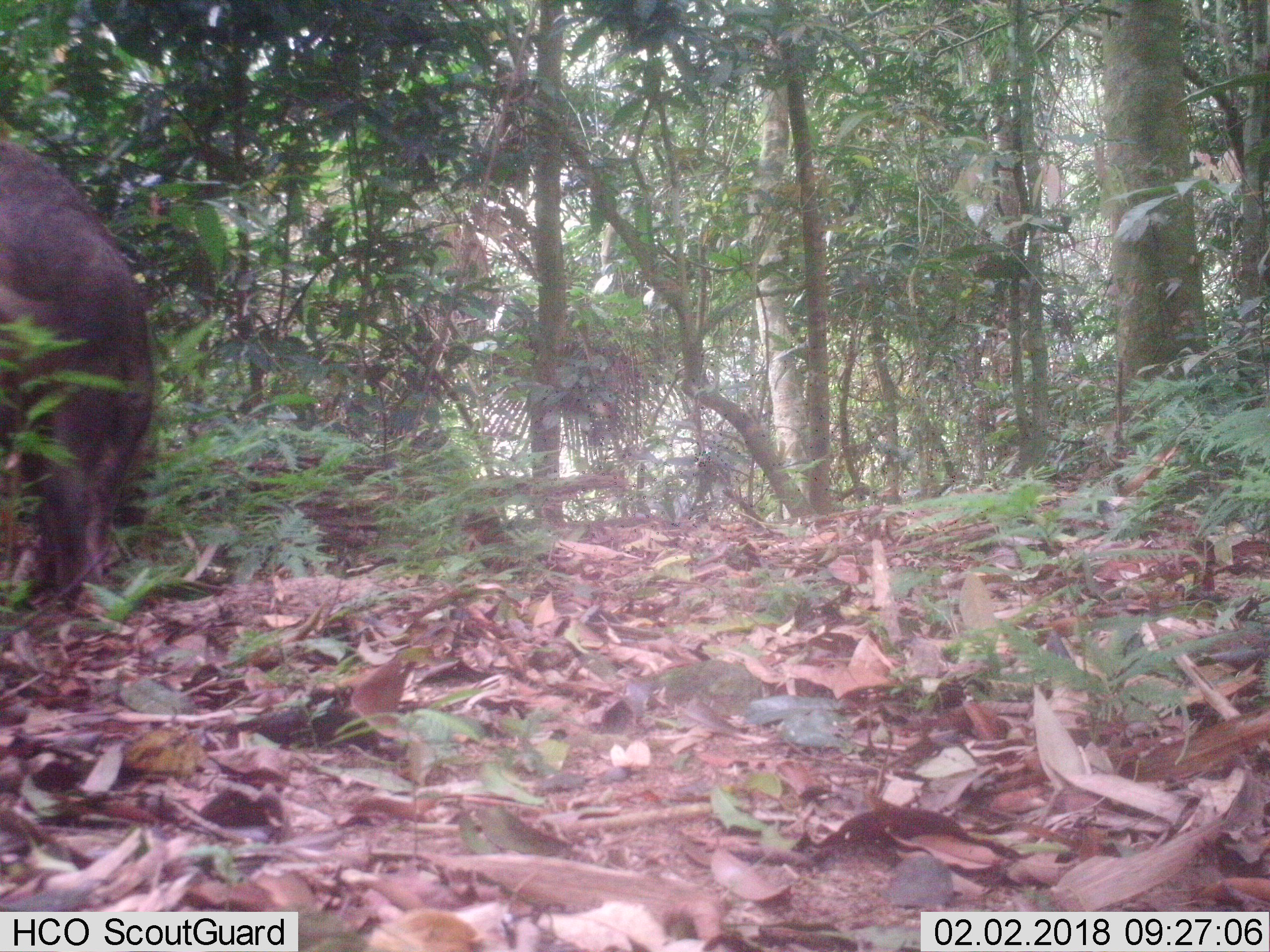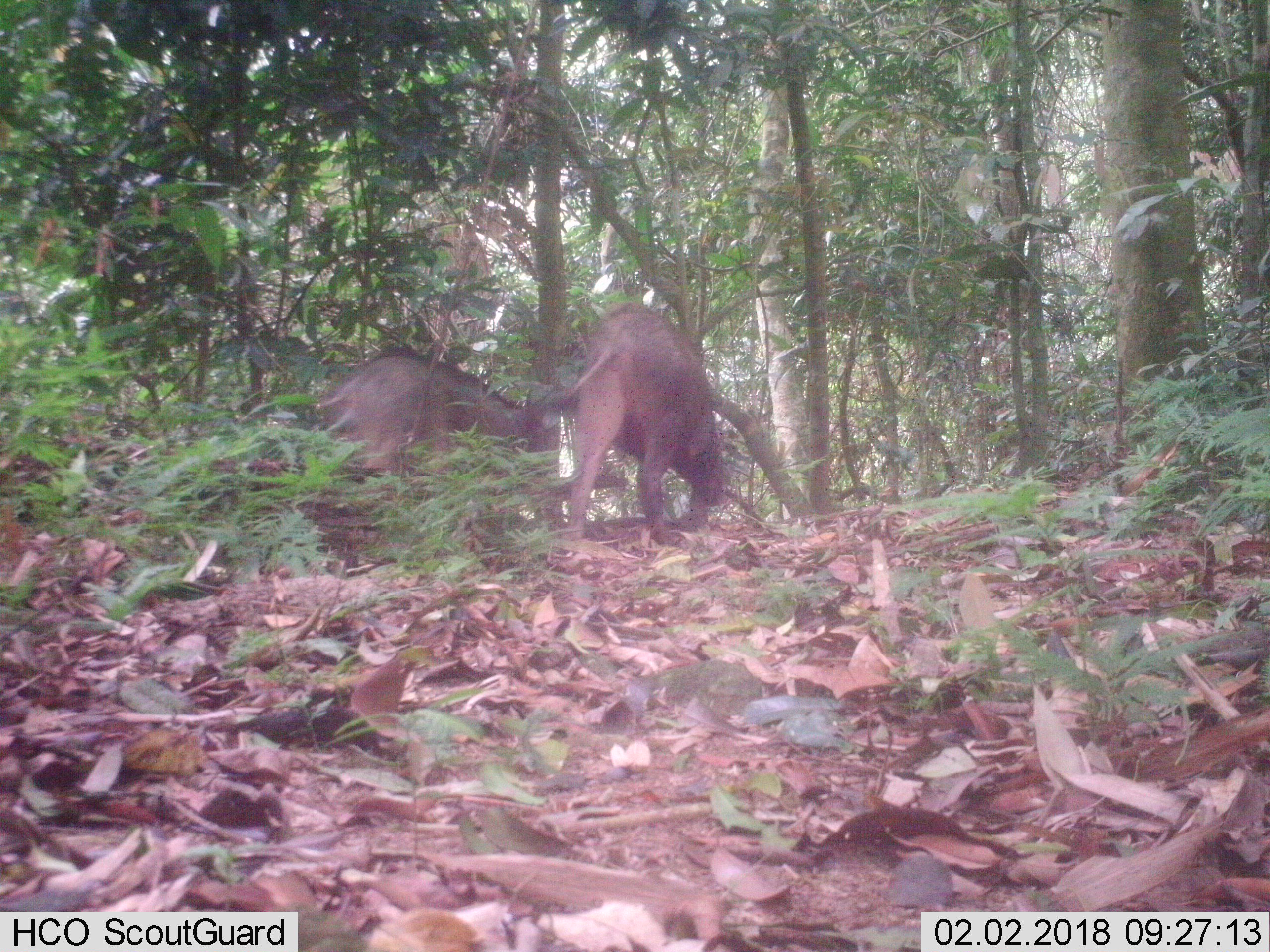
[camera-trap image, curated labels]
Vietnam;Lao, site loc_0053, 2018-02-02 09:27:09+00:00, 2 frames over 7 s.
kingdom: Animalia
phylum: Chordata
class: Mammalia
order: Artiodactyla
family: Suidae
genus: Sus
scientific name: Sus scrofa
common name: eurasian wild pig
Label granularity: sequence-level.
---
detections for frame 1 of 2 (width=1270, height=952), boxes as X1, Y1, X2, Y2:
eurasian wild pig: 0, 131, 155, 606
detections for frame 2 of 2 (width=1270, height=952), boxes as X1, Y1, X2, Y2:
eurasian wild pig: 543, 300, 727, 540; 315, 350, 528, 470